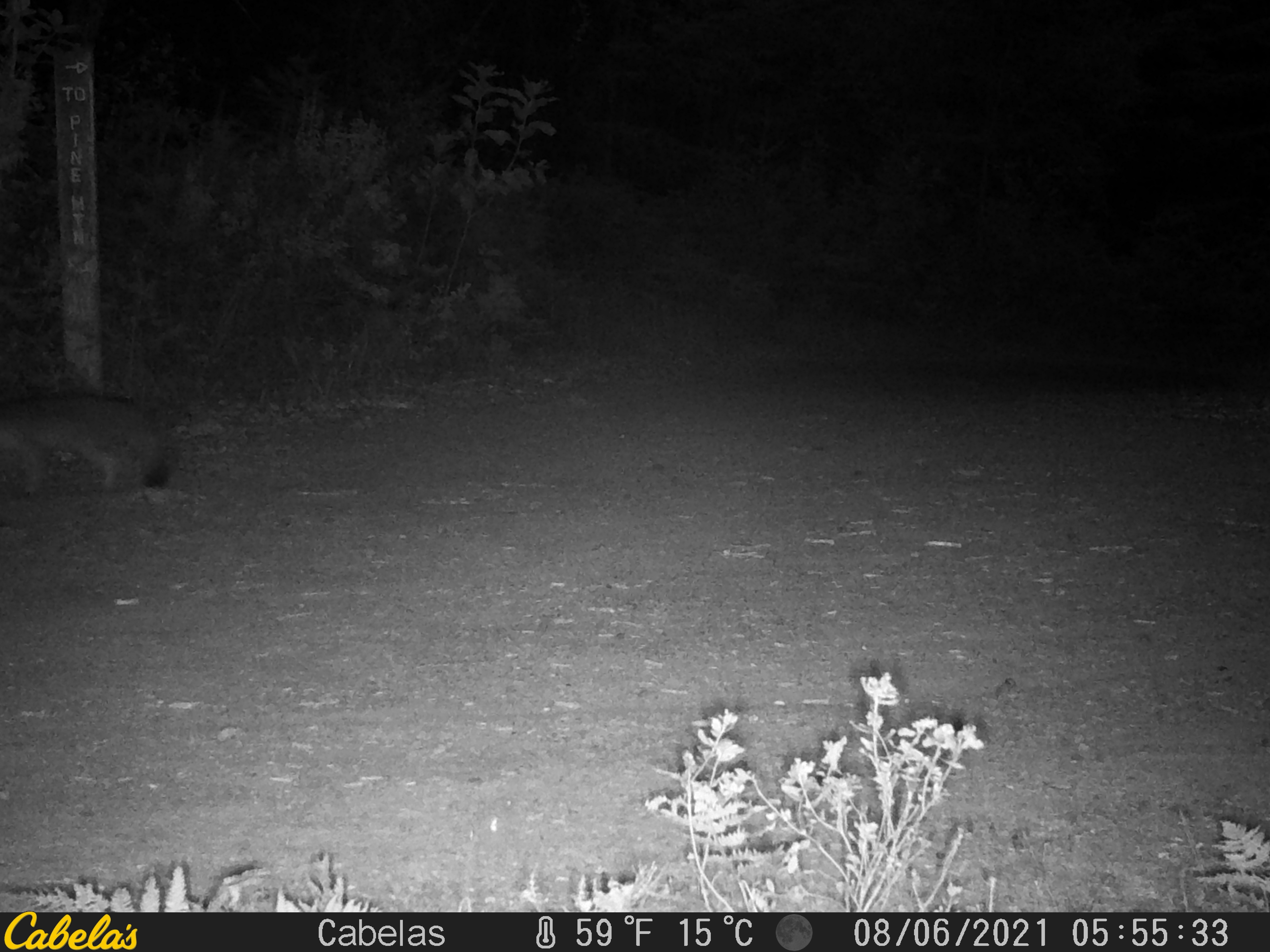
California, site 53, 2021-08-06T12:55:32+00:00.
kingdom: Animalia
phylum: Chordata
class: Mammalia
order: Carnivora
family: Canidae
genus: Urocyon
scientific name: Urocyon cinereoargenteus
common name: gray fox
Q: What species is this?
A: Gray fox (Urocyon cinereoargenteus).